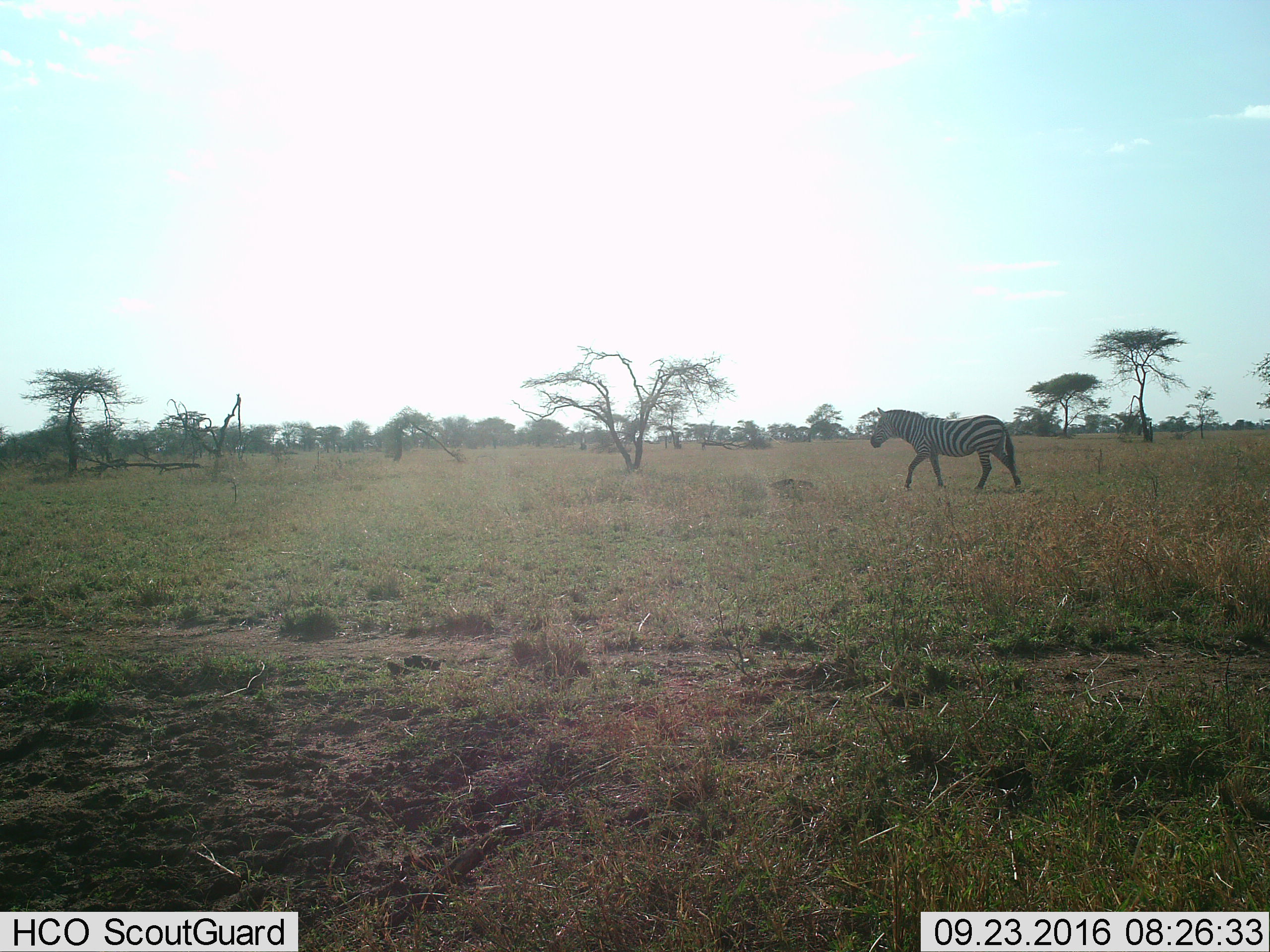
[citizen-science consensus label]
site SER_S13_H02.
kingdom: Animalia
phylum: Chordata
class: Mammalia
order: Perissodactyla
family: Equidae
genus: Equus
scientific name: Equus quagga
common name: plains zebra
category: zebraplains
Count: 1.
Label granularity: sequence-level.